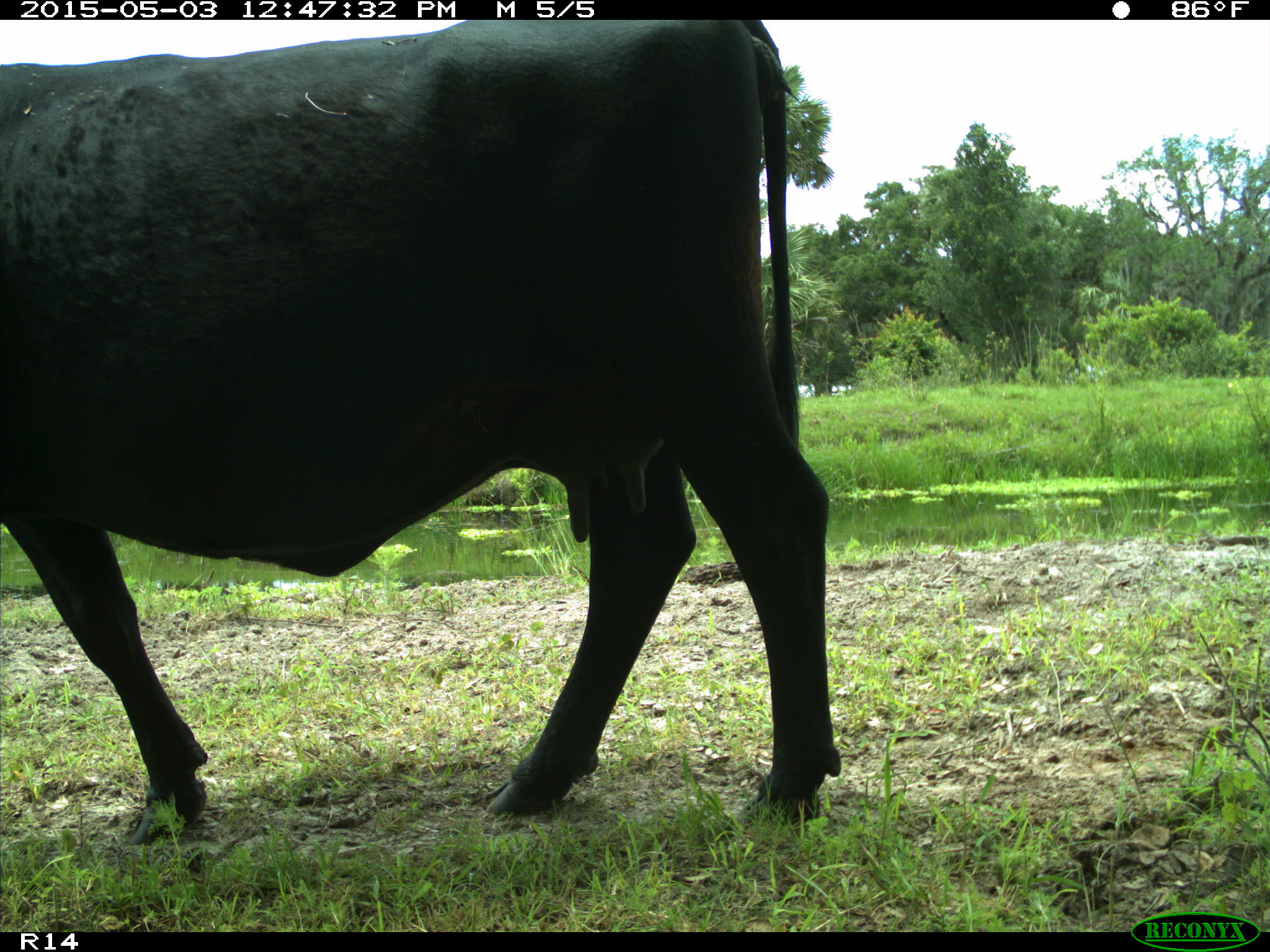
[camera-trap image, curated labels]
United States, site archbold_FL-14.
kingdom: Animalia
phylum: Chordata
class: Mammalia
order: Artiodactyla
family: Suidae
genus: Sus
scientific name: Sus scrofa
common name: wild boar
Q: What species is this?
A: Sus scrofa (wild boar).